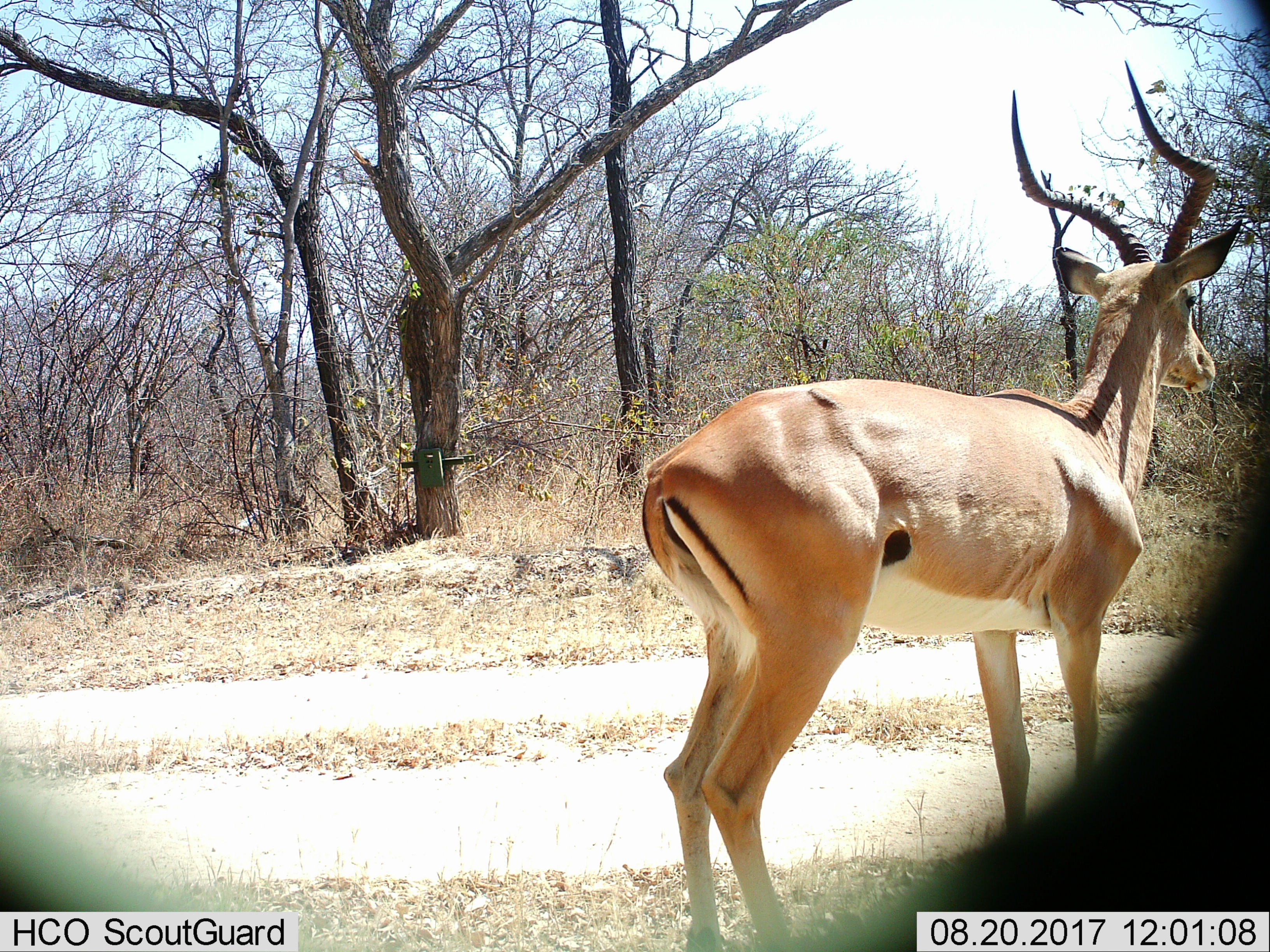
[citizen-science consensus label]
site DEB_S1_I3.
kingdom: Animalia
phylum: Chordata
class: Mammalia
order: Artiodactyla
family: Bovidae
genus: Aepyceros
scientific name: Aepyceros melampus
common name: impala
Impala (Aepyceros melampus), count 1. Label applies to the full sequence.